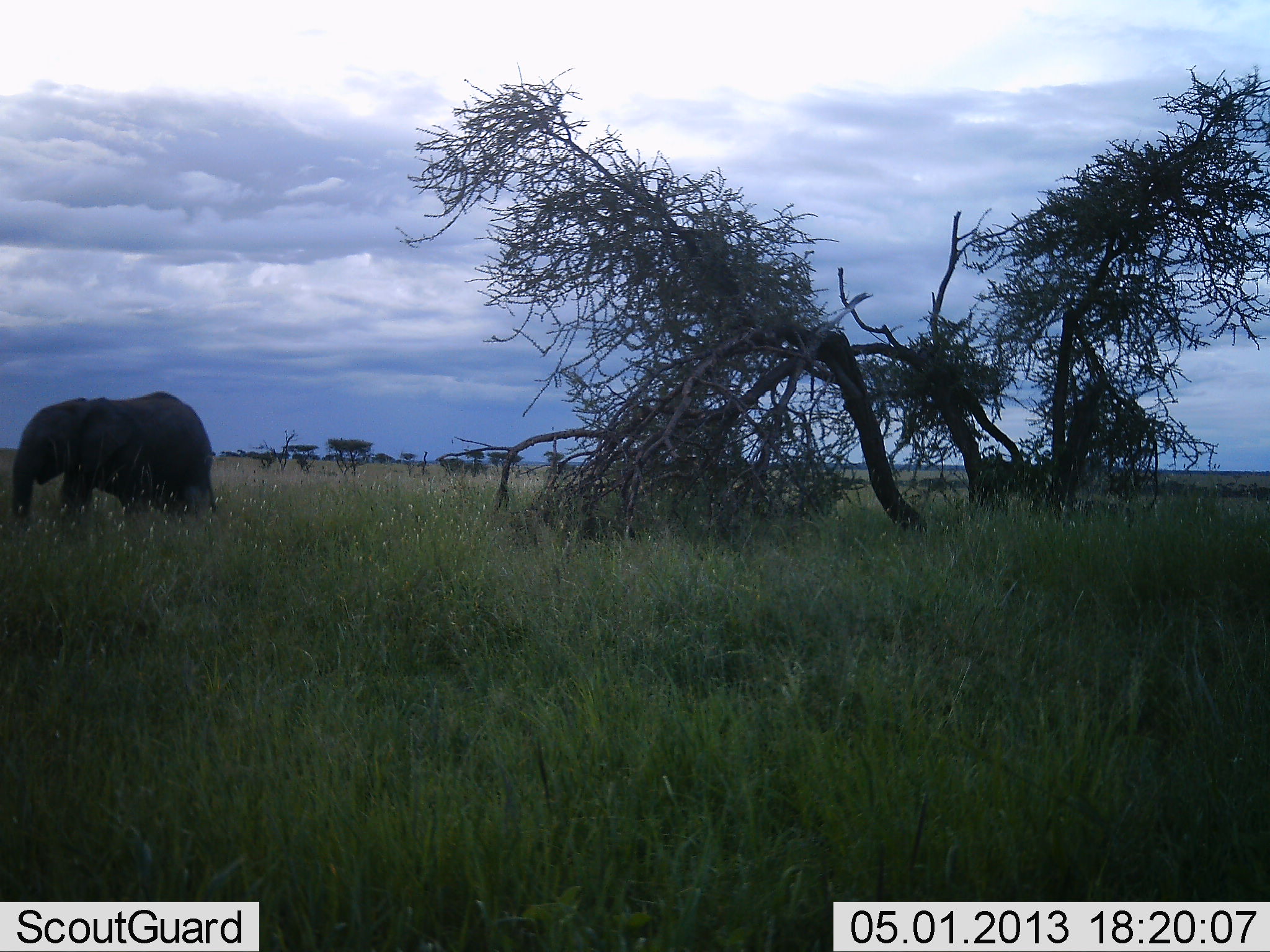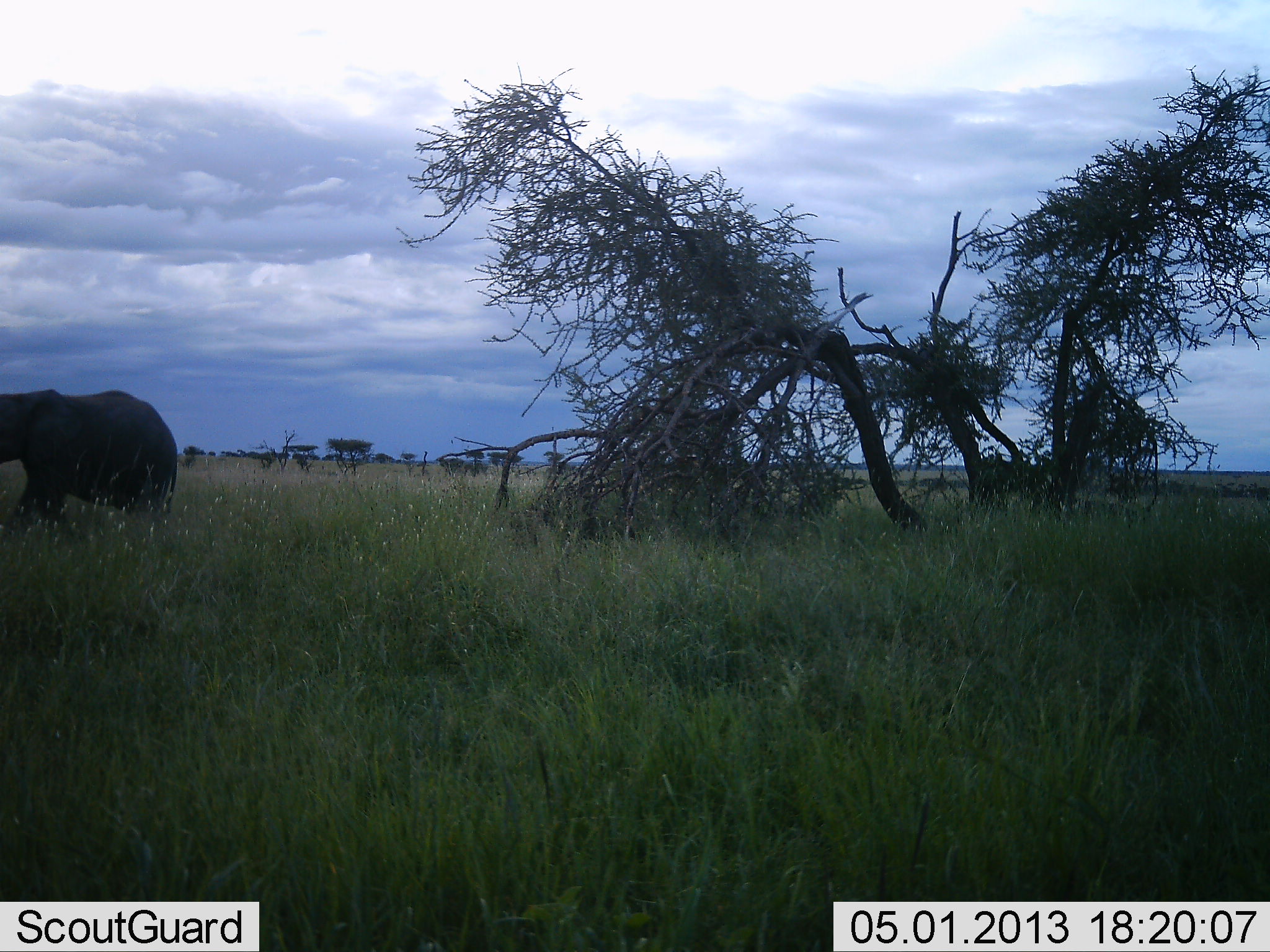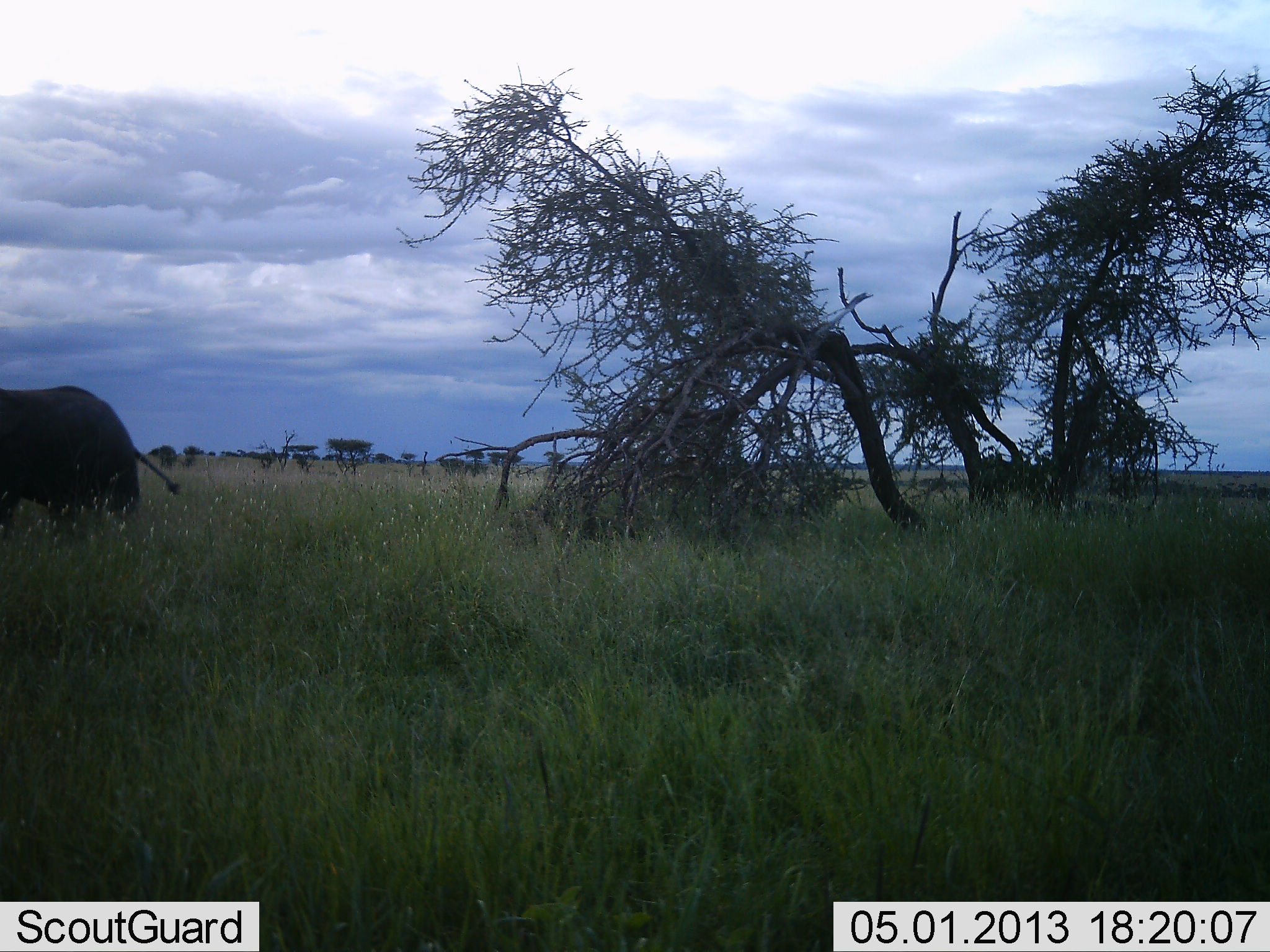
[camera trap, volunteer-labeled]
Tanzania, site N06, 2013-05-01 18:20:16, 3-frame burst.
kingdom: Animalia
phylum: Chordata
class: Mammalia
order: Proboscidea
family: Elephantidae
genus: Loxodonta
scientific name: Loxodonta africana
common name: african bush elephant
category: elephant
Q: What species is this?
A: Elephant (african bush elephant) (Loxodonta africana).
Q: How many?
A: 1.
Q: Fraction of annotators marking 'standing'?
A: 0%.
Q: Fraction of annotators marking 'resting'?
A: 0%.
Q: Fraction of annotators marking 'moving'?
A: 100%.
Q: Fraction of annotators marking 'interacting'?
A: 0%.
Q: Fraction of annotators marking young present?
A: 40%.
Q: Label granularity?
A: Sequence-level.